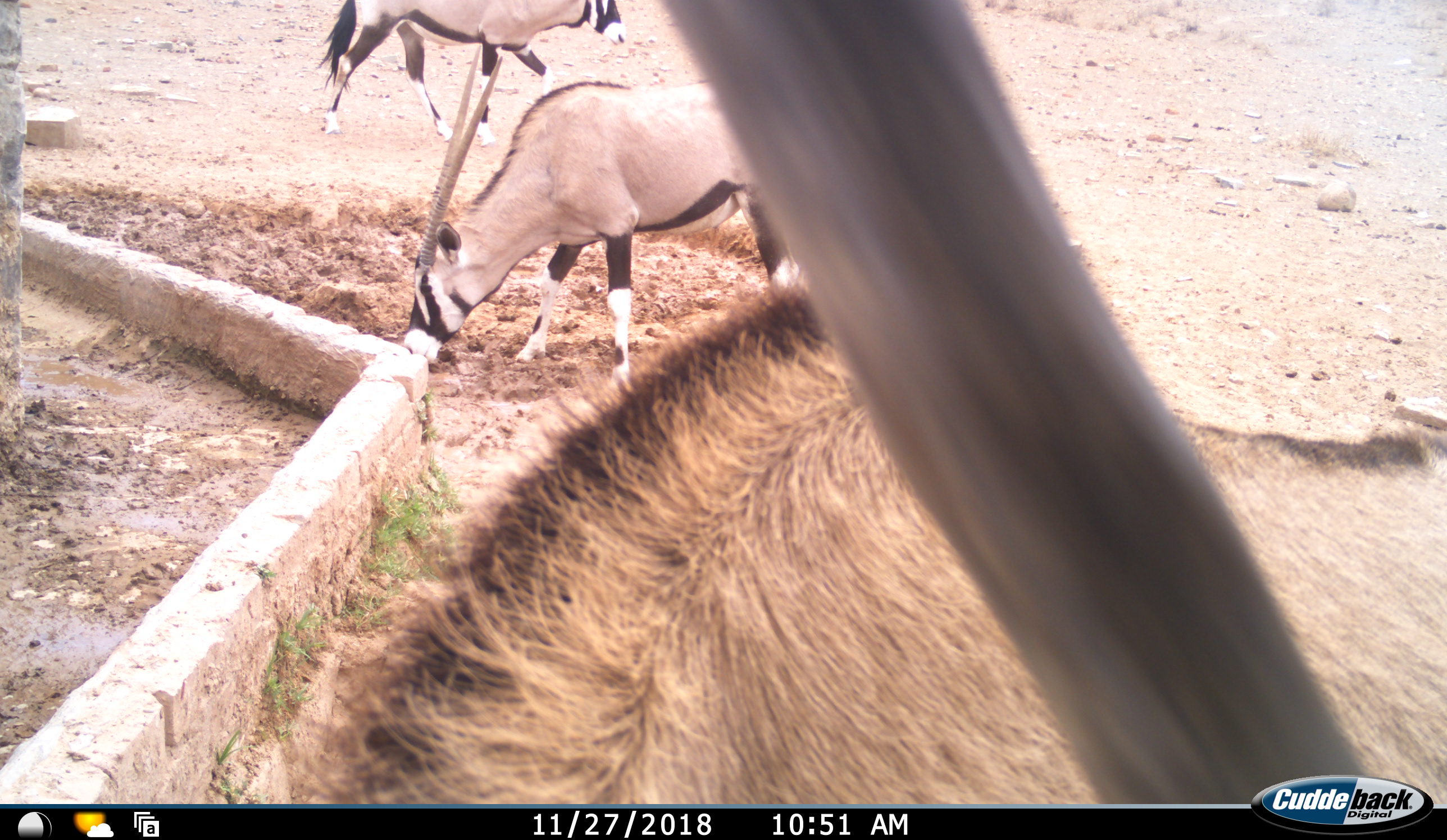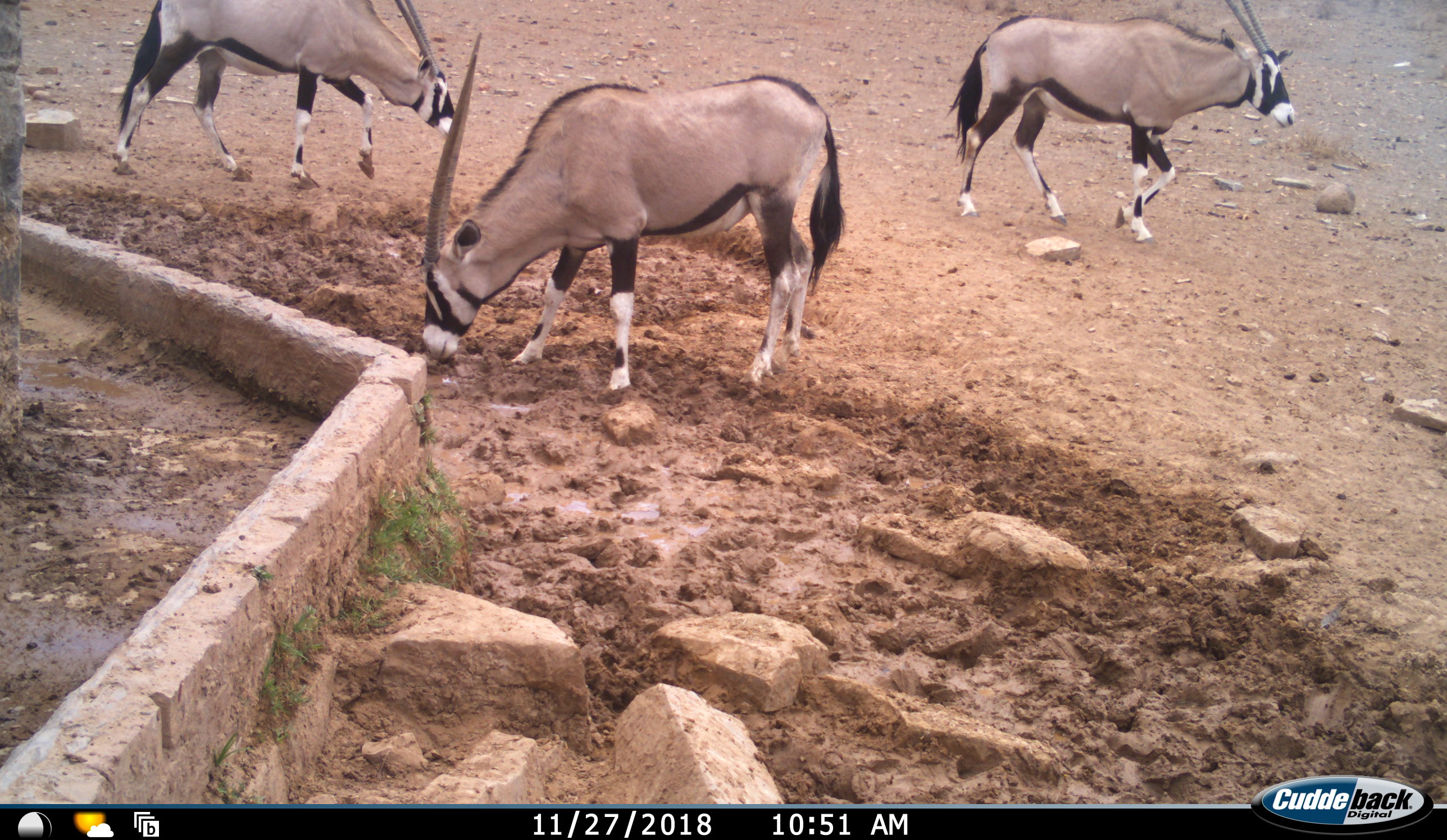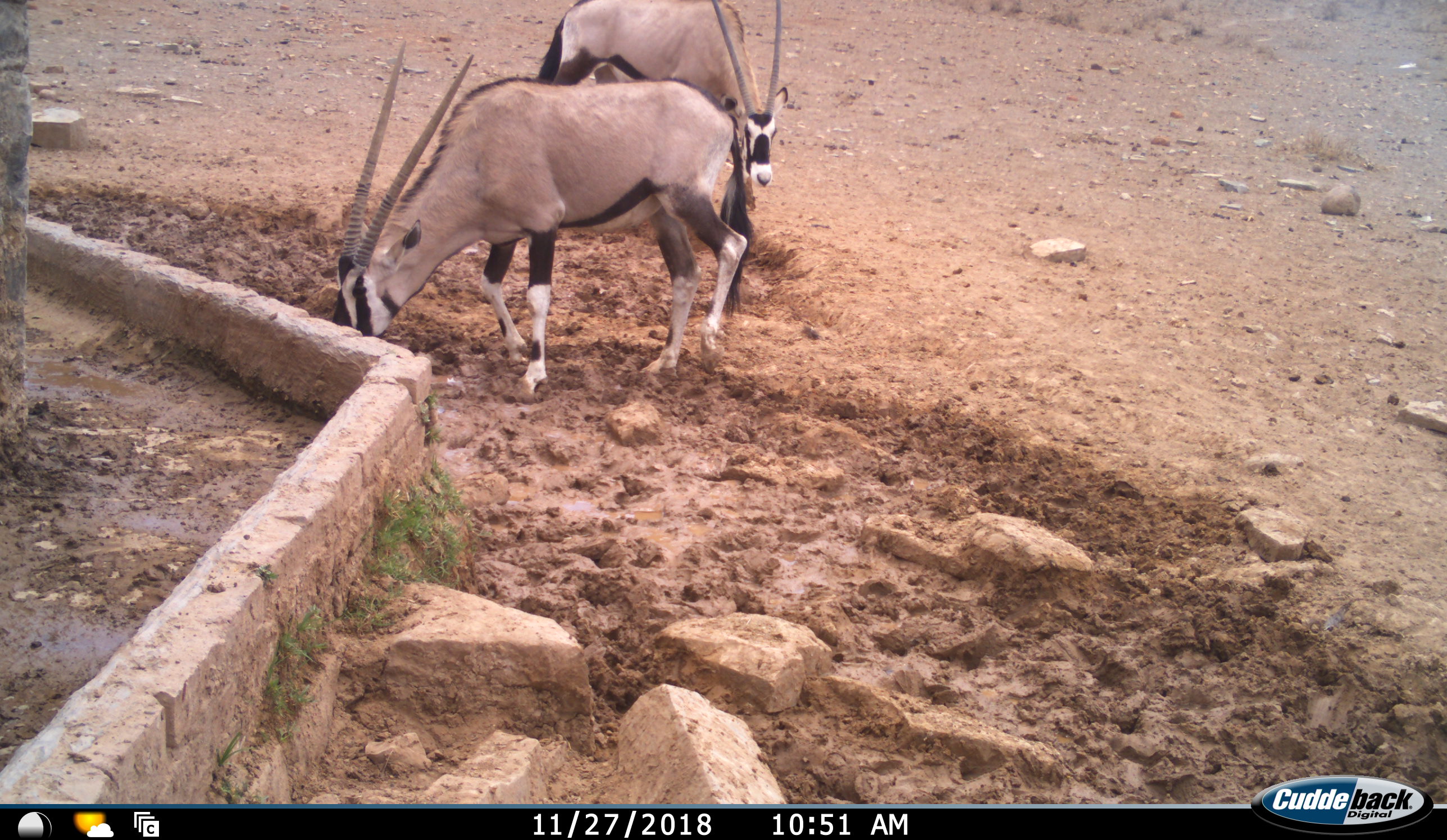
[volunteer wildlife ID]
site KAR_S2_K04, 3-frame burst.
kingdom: Animalia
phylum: Chordata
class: Mammalia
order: Artiodactyla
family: Bovidae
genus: Oryx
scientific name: Oryx gazella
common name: gemsbok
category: oryx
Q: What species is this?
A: Oryx (gemsbok) (Oryx gazella).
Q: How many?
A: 4.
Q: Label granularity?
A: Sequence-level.